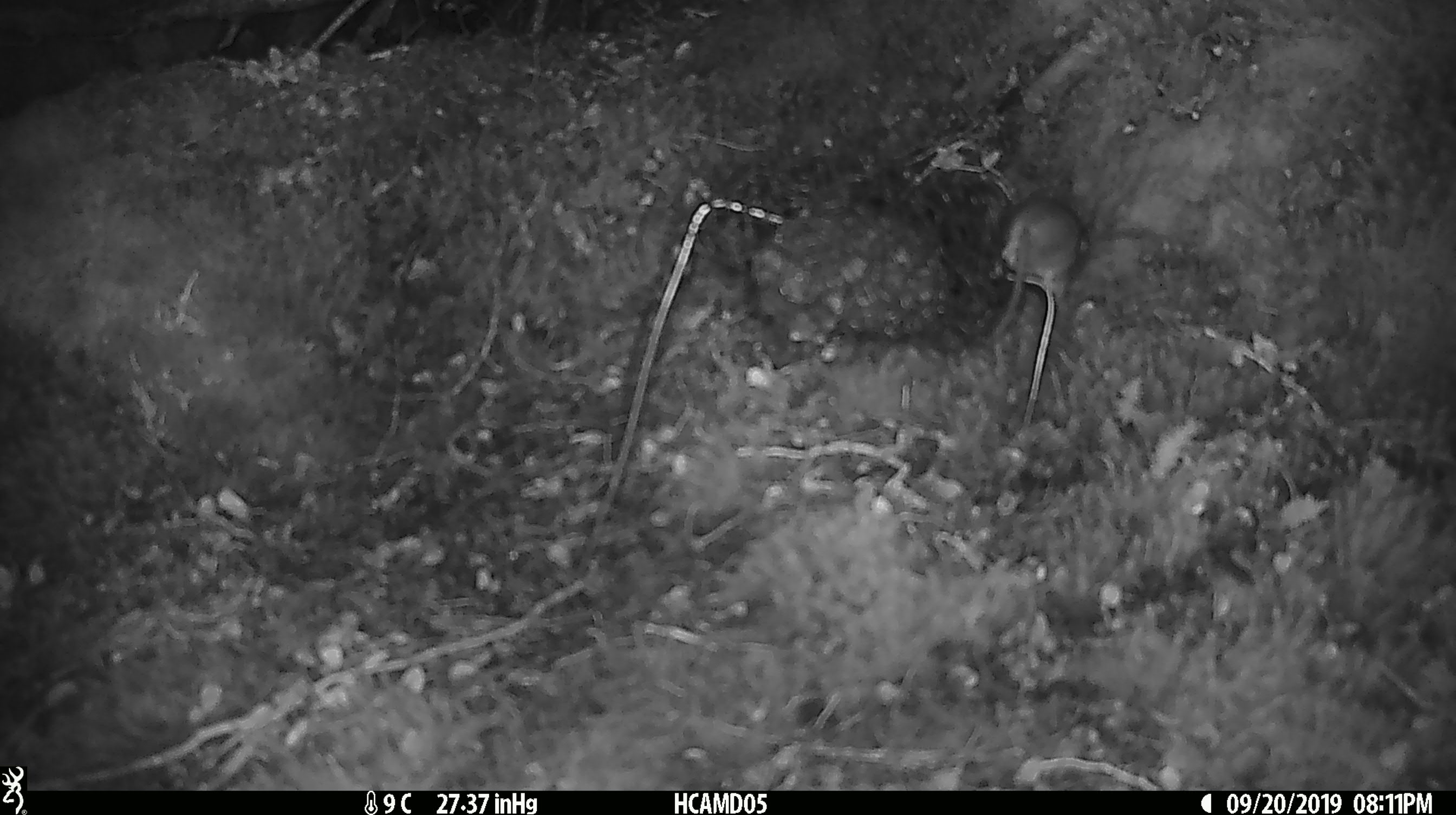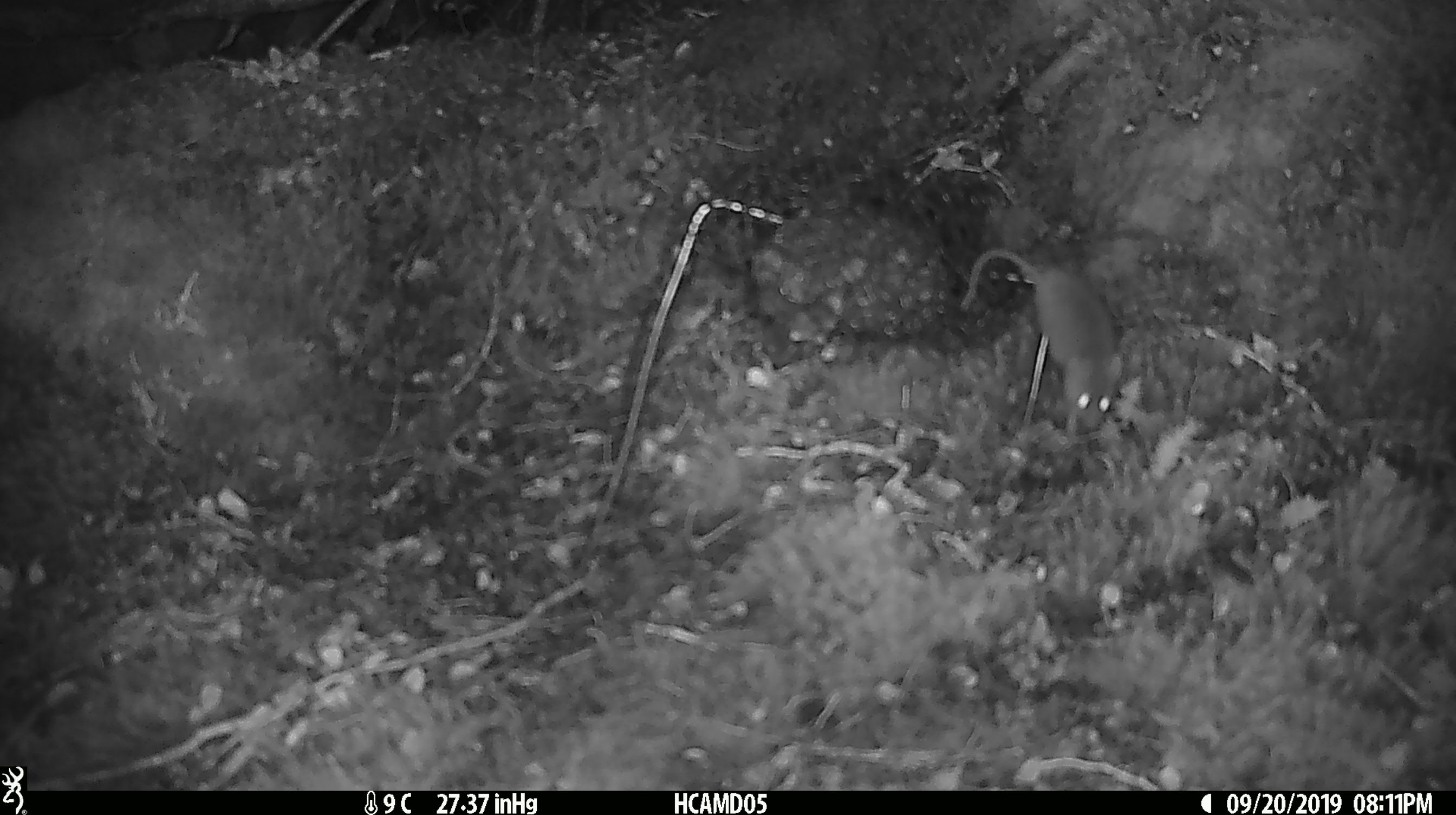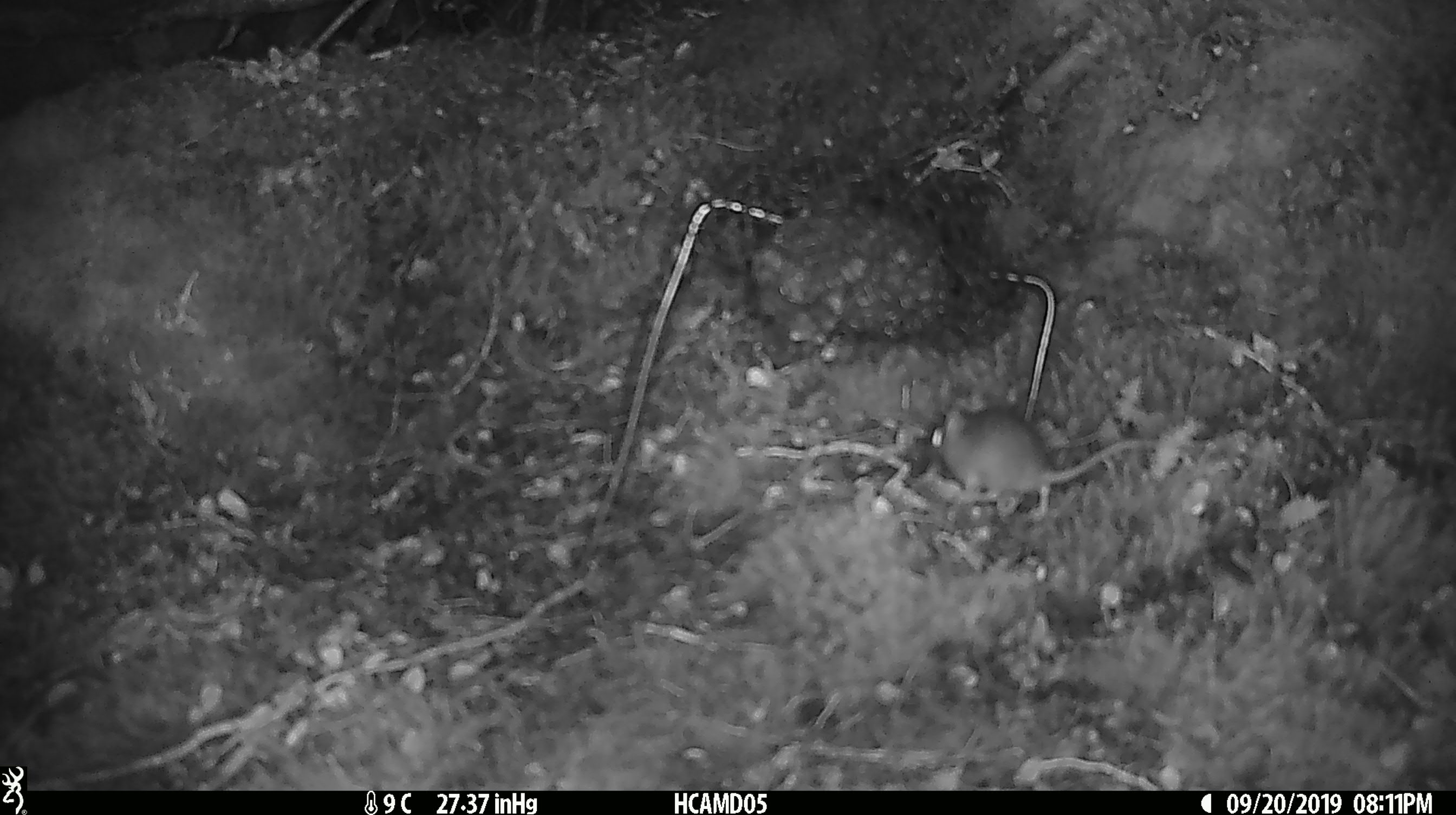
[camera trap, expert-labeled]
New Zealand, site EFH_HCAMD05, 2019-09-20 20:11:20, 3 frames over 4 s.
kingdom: Animalia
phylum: Chordata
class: Mammalia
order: Rodentia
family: Muridae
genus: Mus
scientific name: Mus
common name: mouse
Mouse (Mus).